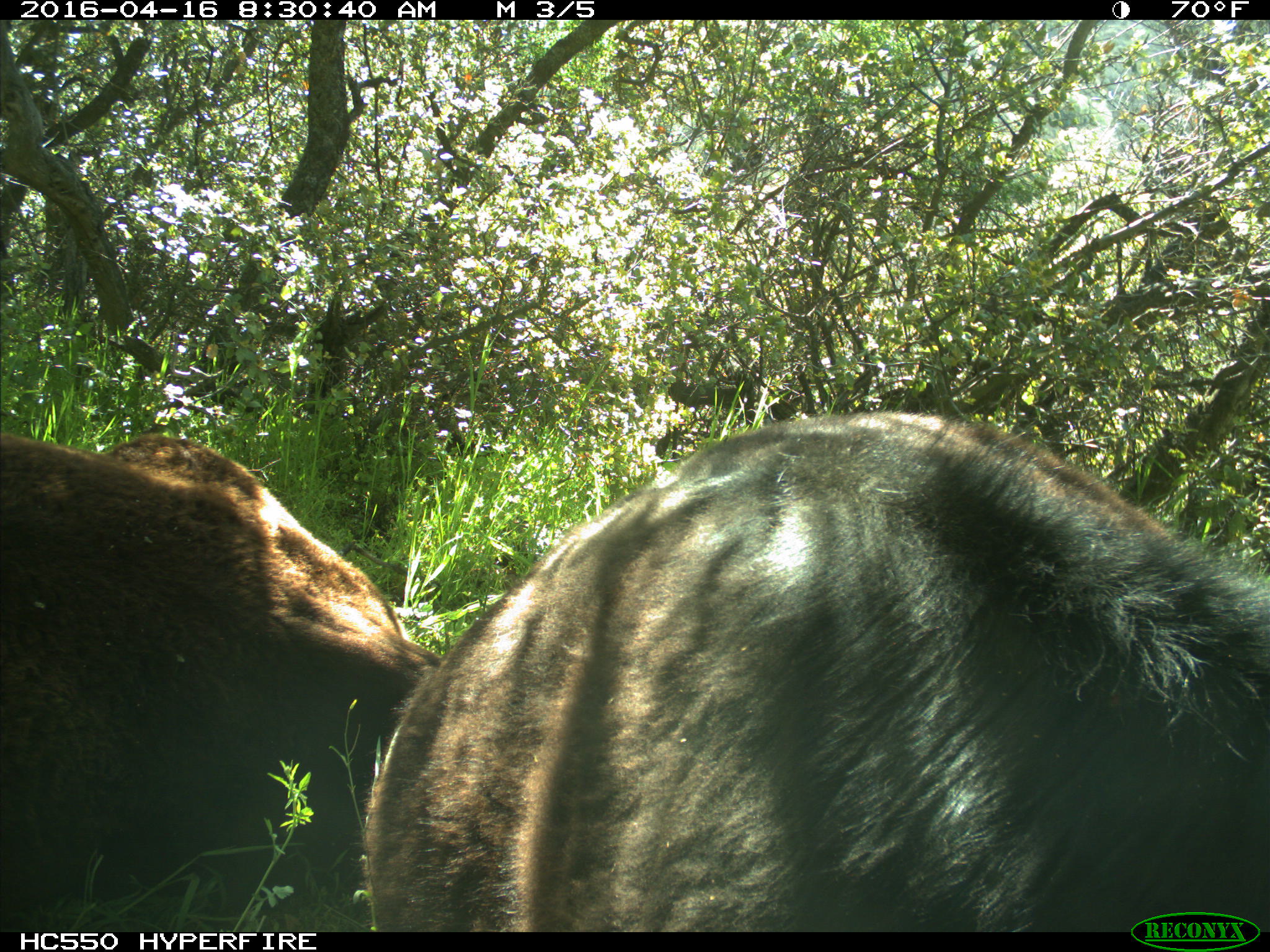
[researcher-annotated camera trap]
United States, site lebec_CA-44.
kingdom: Animalia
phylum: Chordata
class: Mammalia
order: Artiodactyla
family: Bovidae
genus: Bos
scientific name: Bos taurus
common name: domestic cow